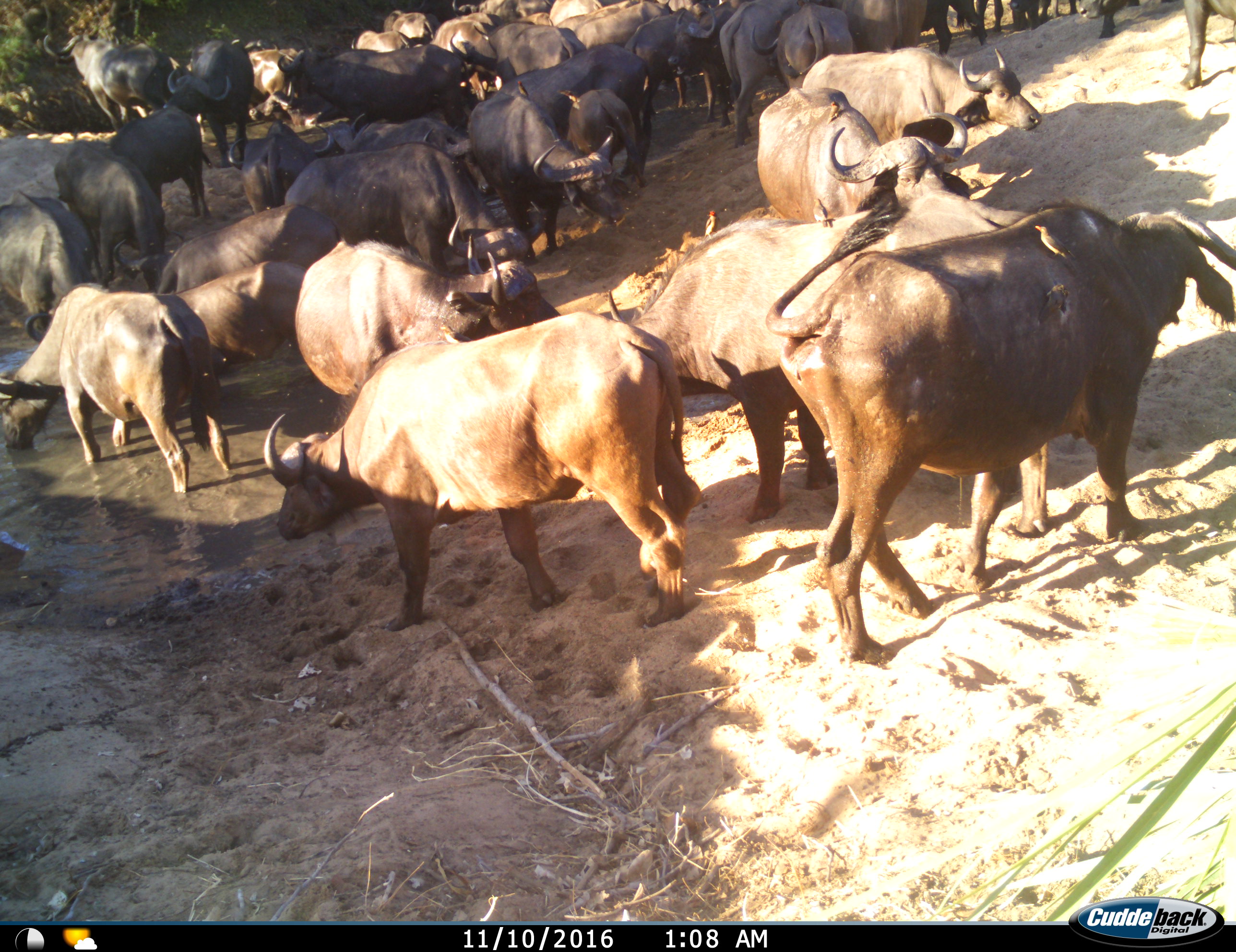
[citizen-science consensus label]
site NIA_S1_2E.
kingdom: Animalia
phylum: Chordata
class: Mammalia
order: Artiodactyla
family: Bovidae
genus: Syncerus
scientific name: Syncerus caffer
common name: african buffalo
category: buffalo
Buffalo (african buffalo) (Syncerus caffer), count 11-50. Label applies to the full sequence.